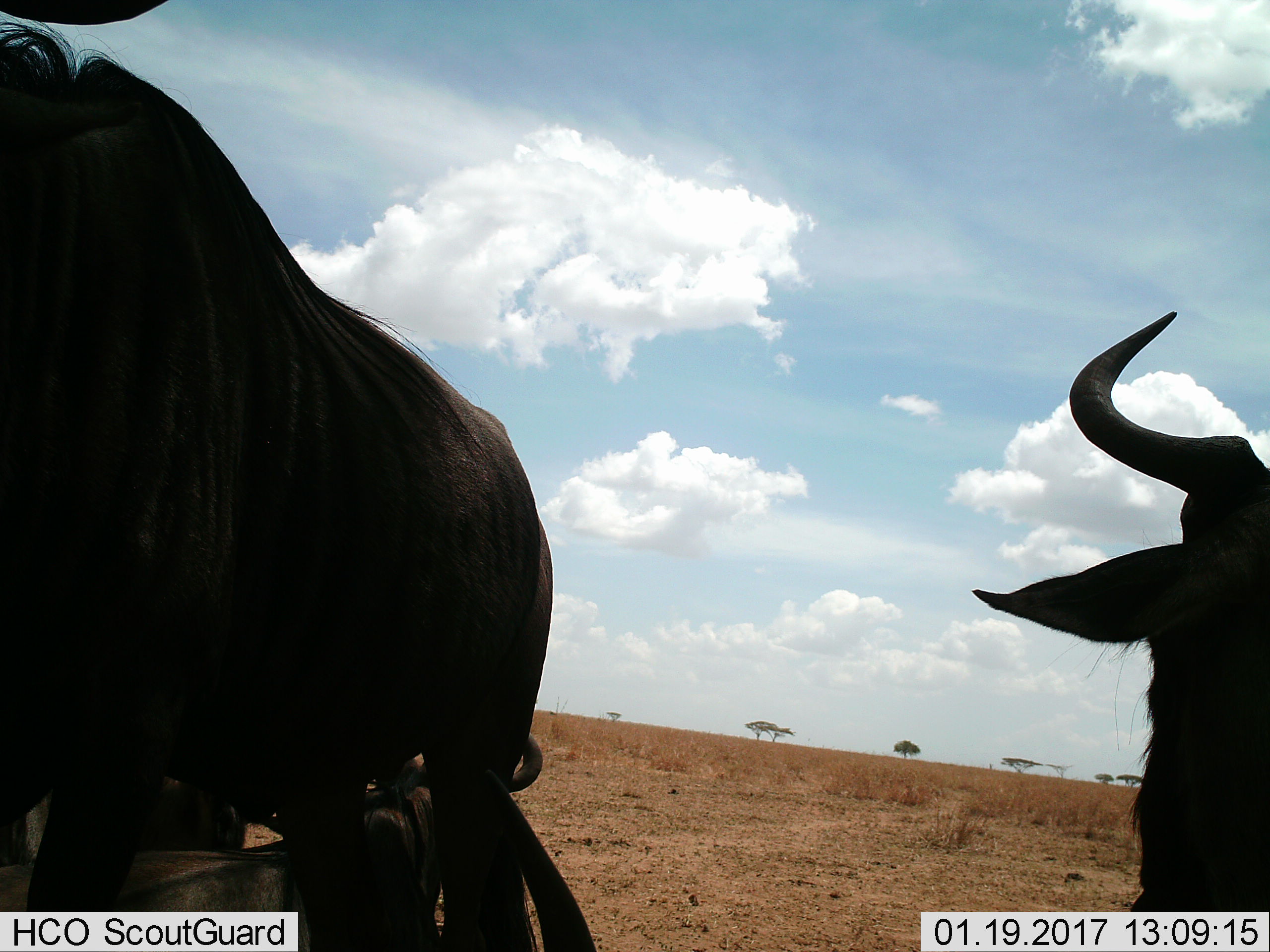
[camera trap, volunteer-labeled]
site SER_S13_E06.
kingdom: Animalia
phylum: Chordata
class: Mammalia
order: Artiodactyla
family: Bovidae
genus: Connochaetes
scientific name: Connochaetes taurinus taurinus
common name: blue wildebeest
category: wildebeestblue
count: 3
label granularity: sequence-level